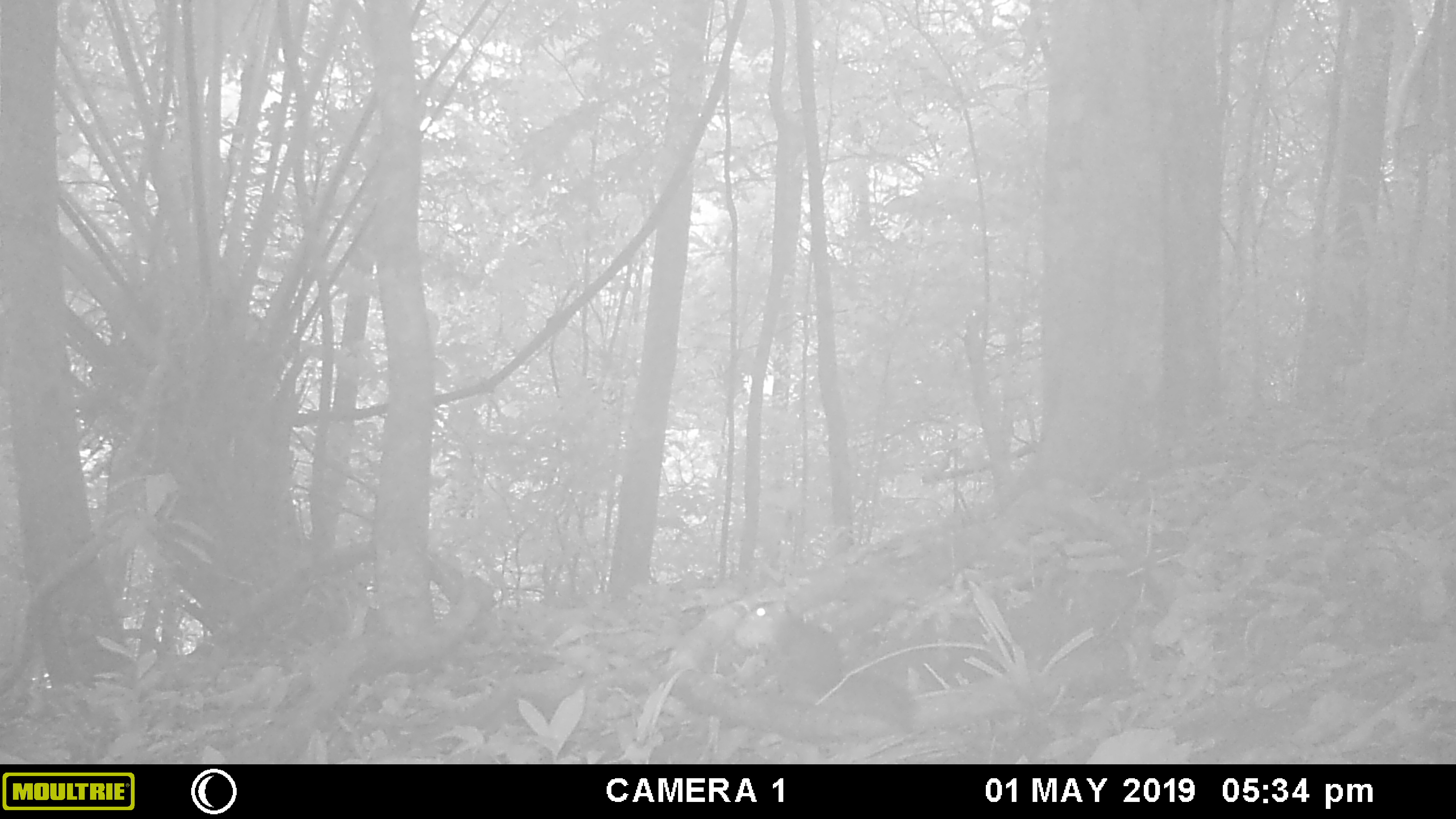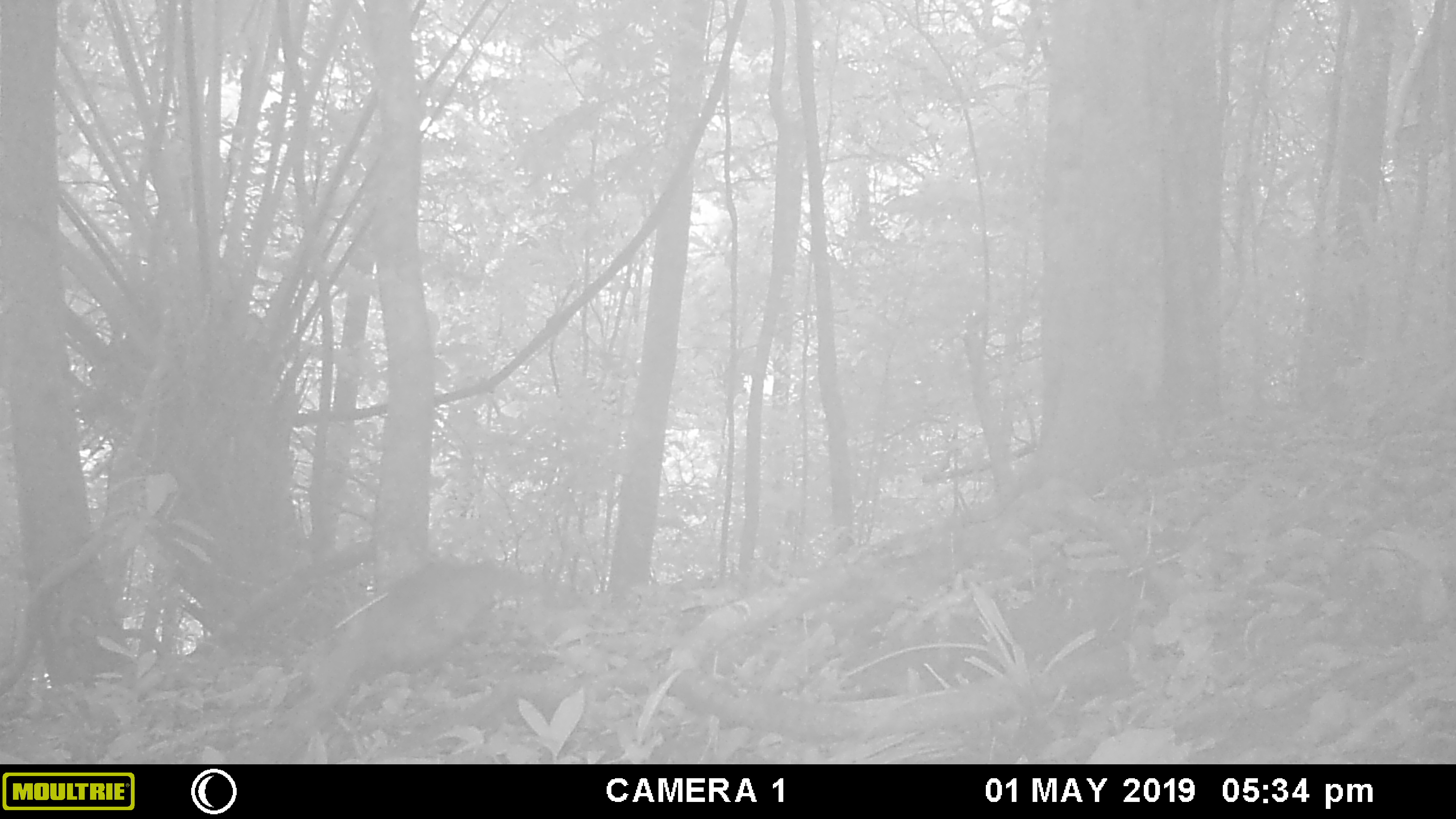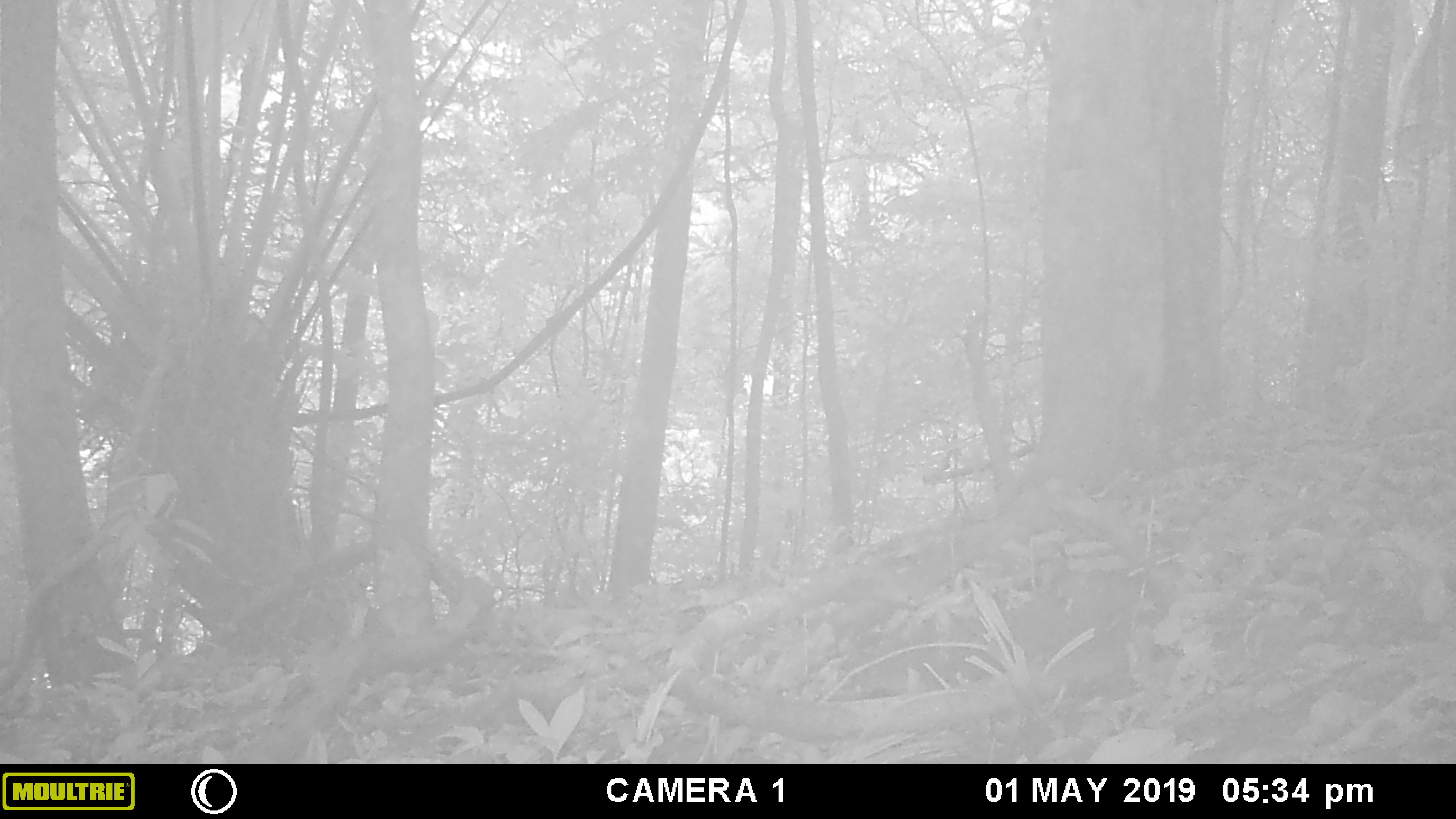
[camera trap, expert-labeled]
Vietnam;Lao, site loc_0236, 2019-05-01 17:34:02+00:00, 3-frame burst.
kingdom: Animalia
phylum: Chordata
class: Mammalia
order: Rodentia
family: Sciuridae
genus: Dremomys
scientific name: Dremomys rufigenis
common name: red-cheeked squirrel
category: red cheeked squirrel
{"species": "red cheeked squirrel (red-cheeked squirrel) (Dremomys rufigenis)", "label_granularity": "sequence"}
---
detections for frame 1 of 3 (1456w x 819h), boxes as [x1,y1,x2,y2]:
red cheeked squirrel: [731,599,922,733]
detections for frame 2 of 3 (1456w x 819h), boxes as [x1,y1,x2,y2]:
red cheeked squirrel: [231,557,534,764]